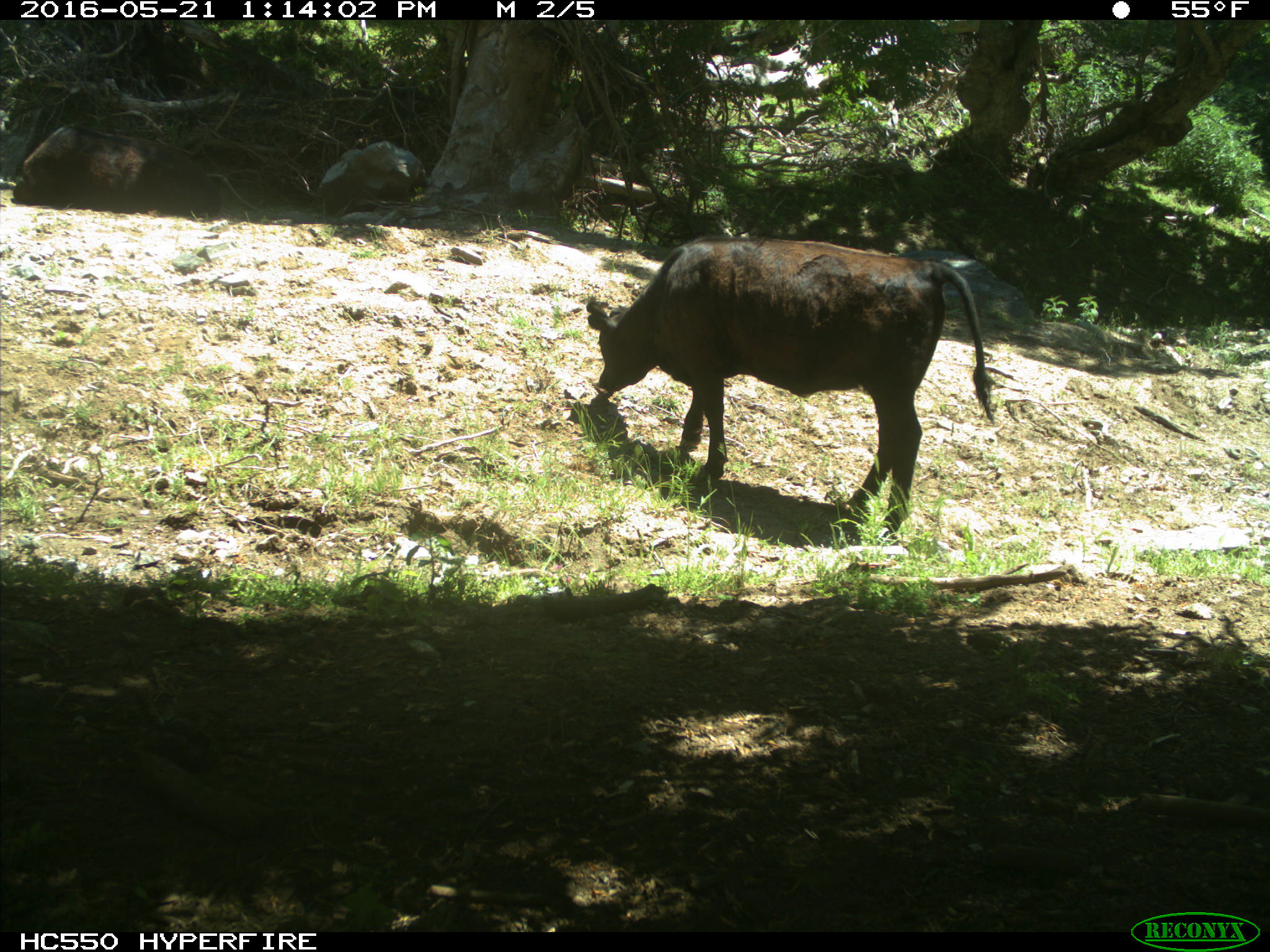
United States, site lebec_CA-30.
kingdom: Animalia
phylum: Chordata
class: Mammalia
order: Artiodactyla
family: Bovidae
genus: Bos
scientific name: Bos taurus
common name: domestic cow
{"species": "Bos taurus (domestic cow)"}